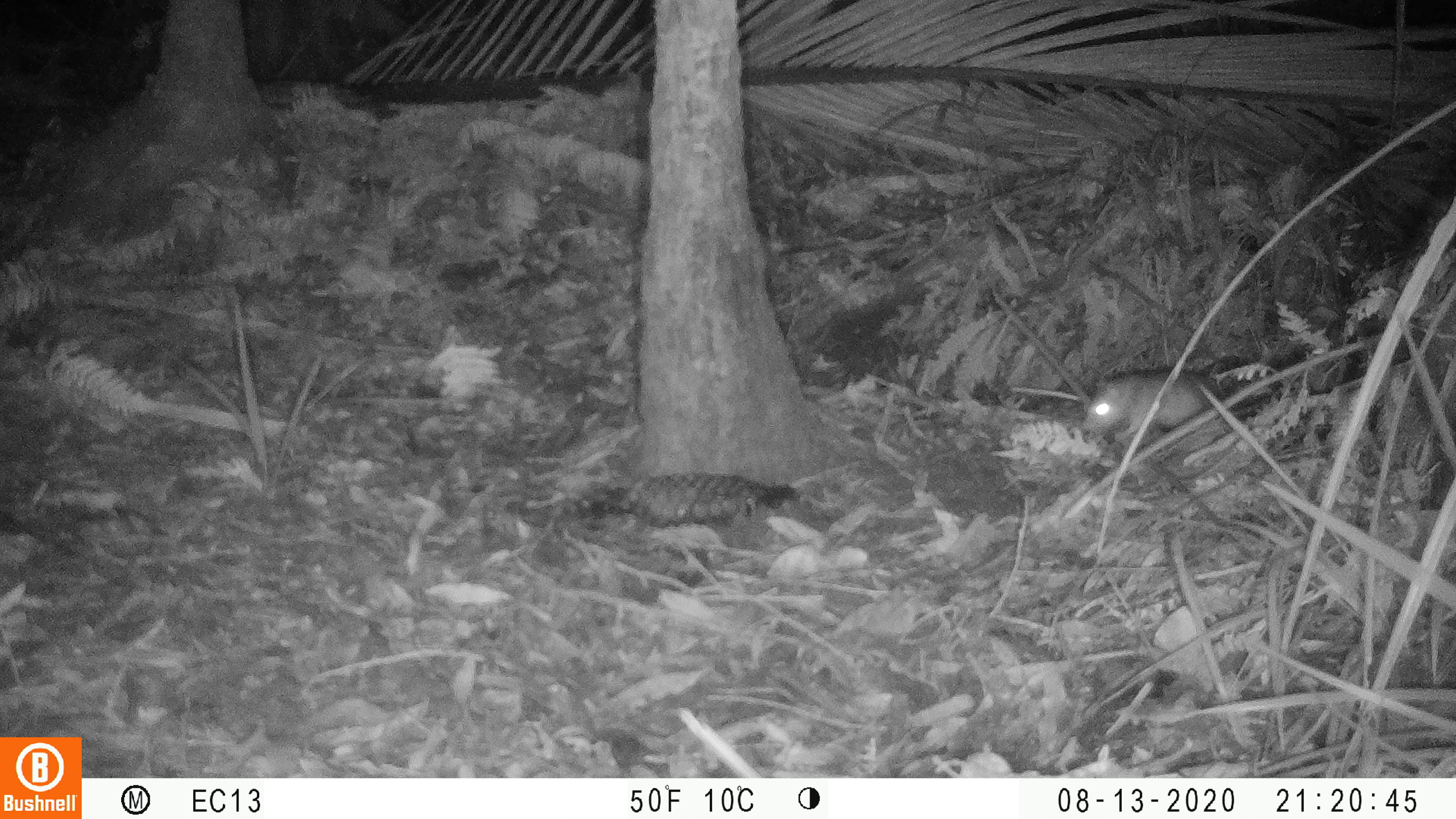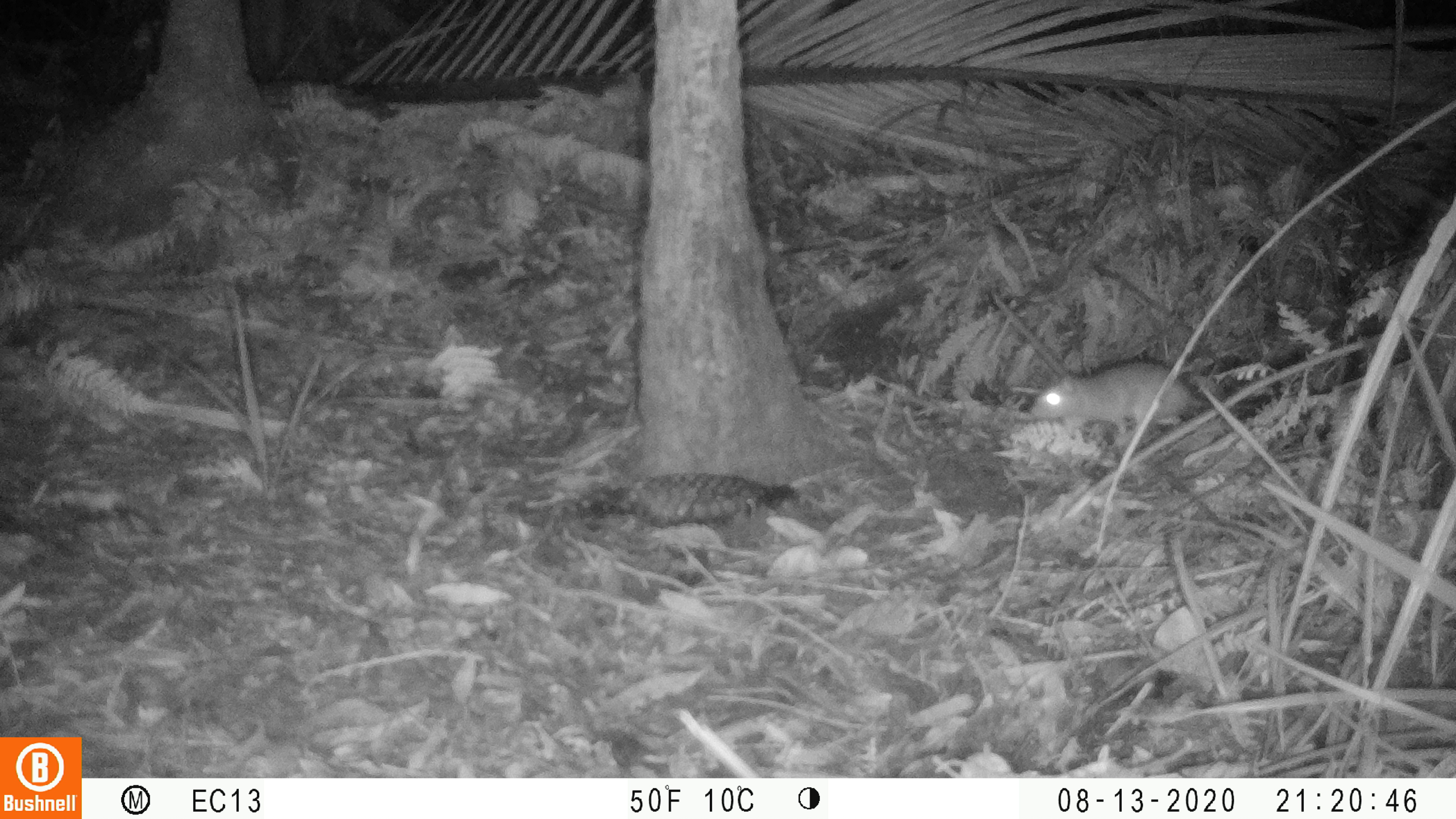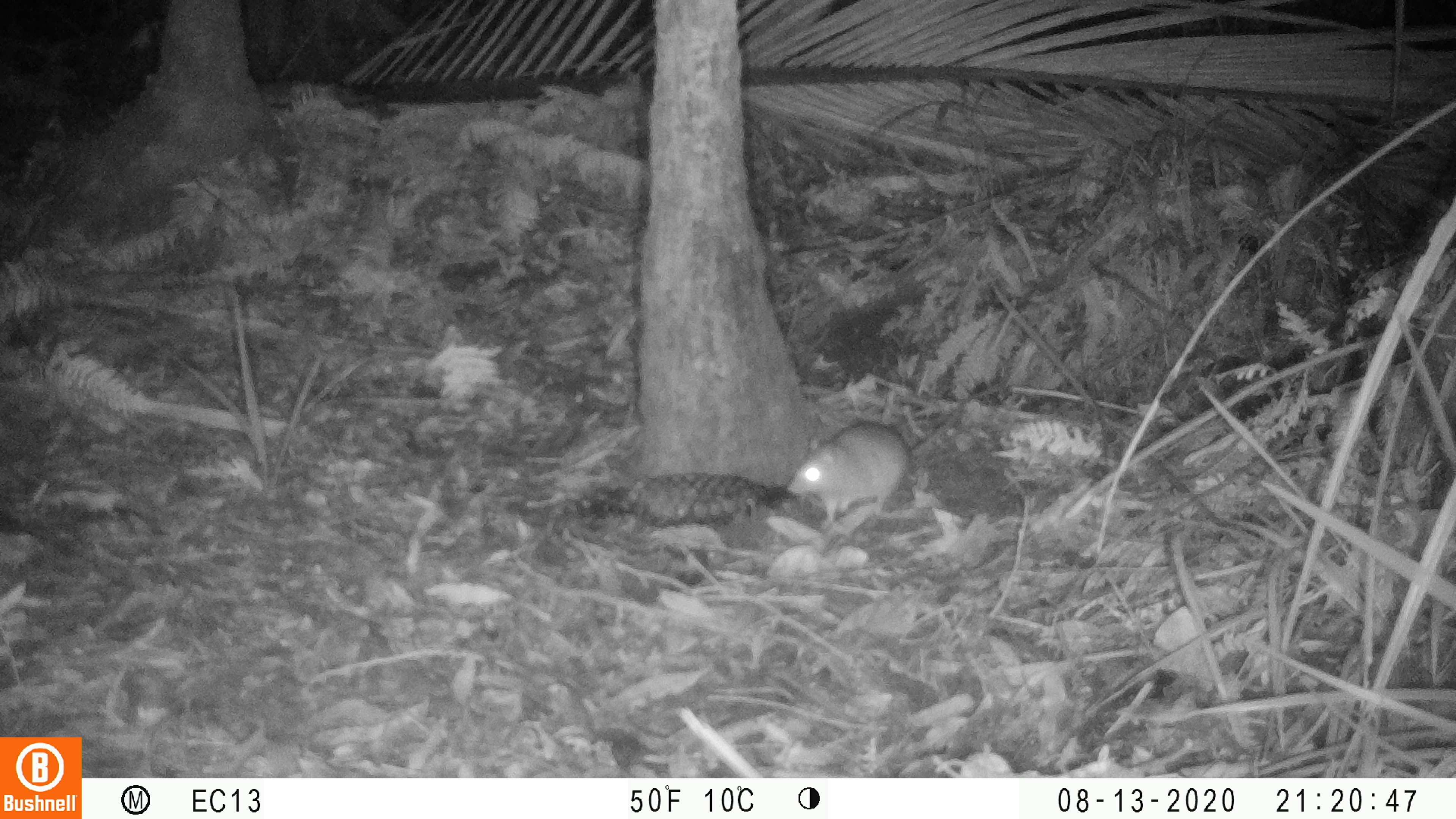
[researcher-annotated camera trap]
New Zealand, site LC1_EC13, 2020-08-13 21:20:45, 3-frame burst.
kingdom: Animalia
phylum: Chordata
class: Mammalia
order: Rodentia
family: Muridae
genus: Rattus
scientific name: Rattus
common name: rat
Rat (Rattus).